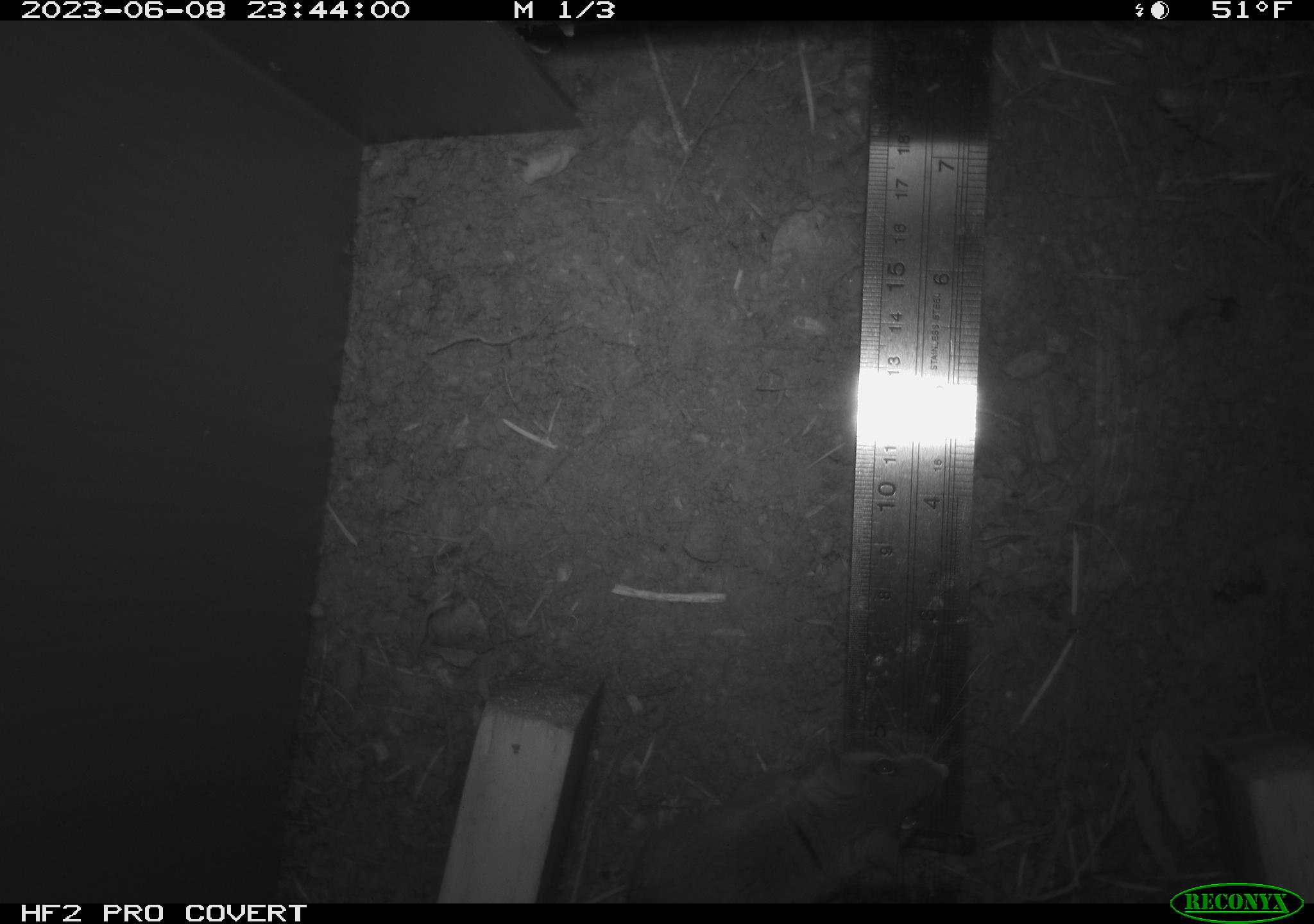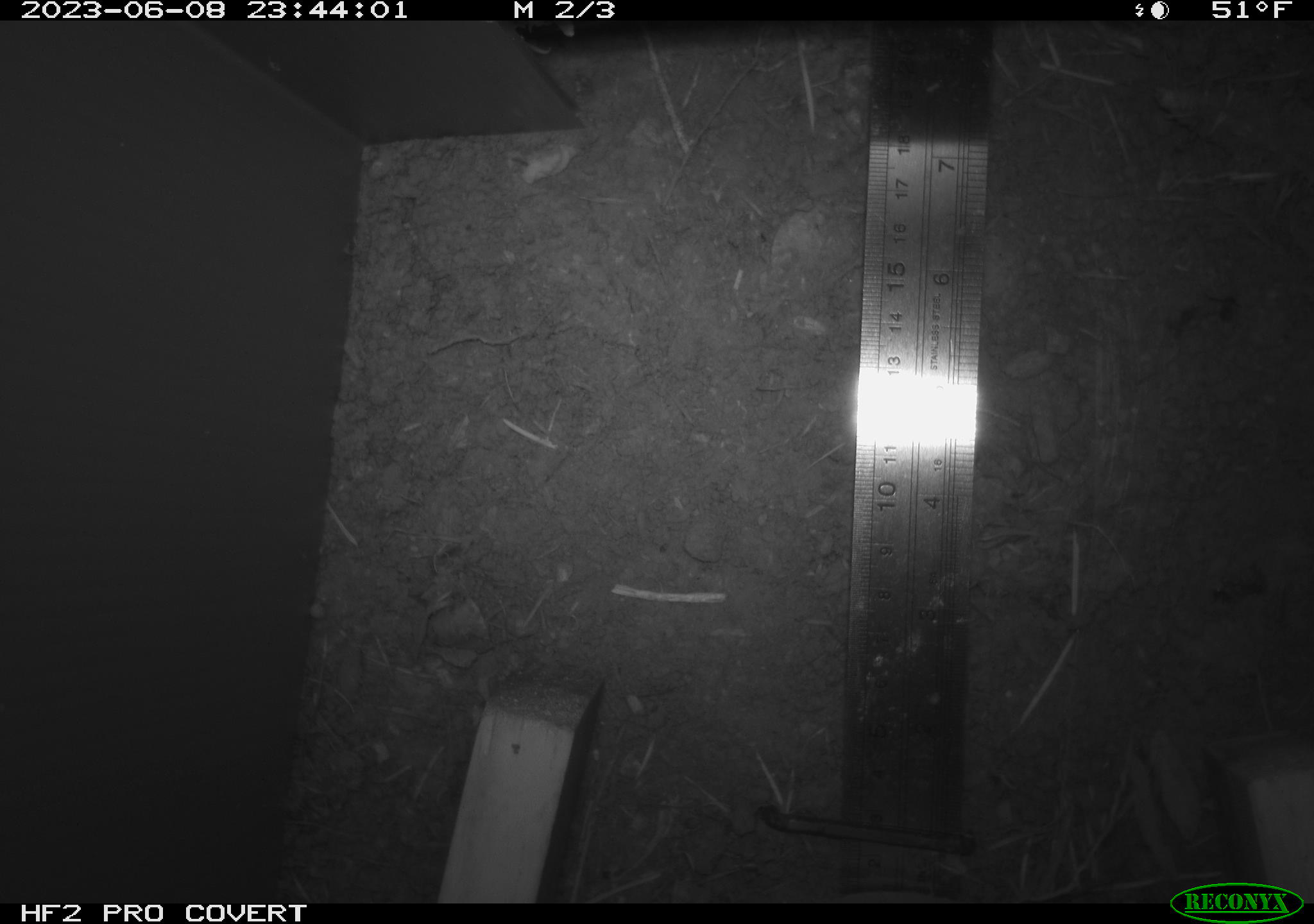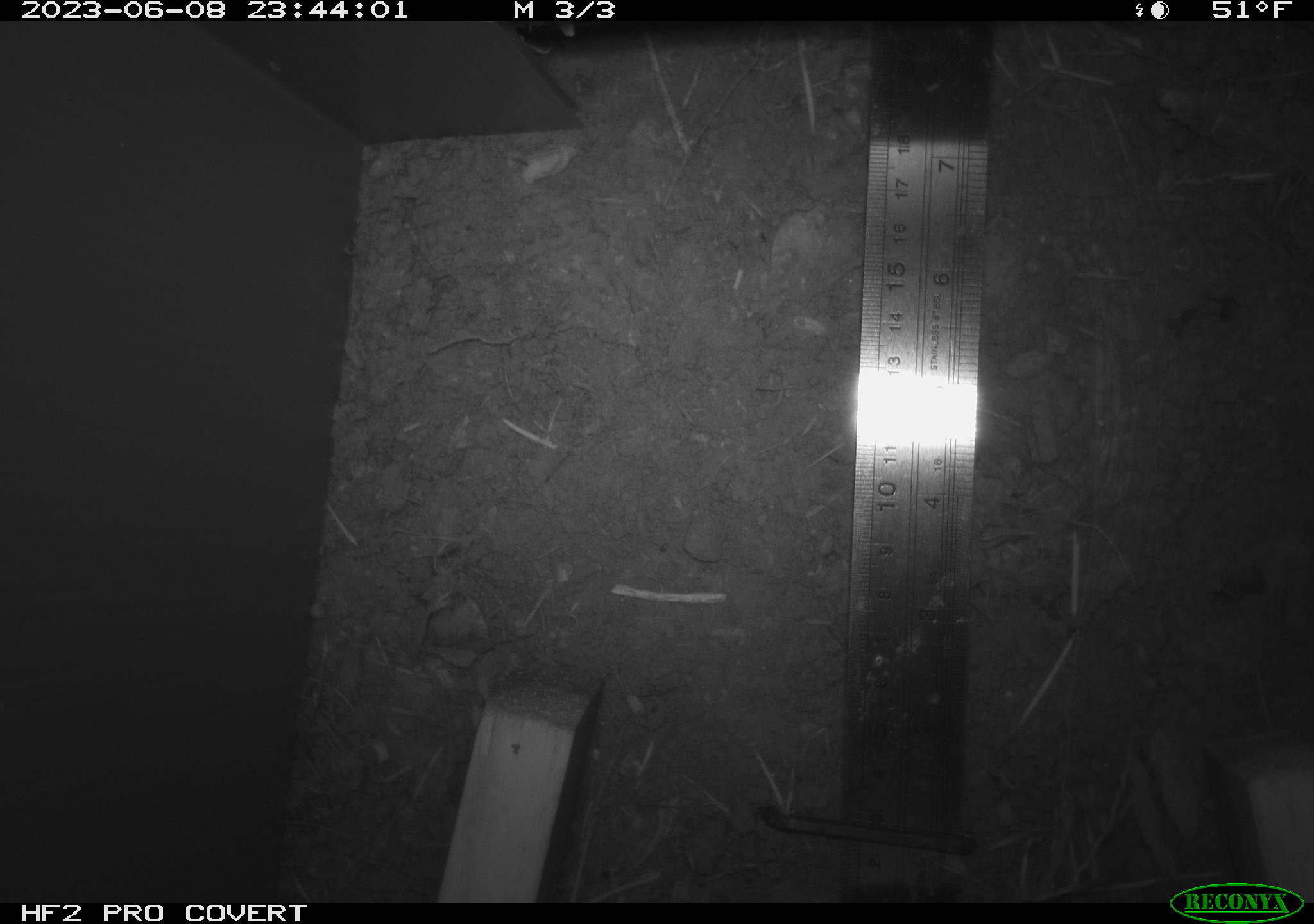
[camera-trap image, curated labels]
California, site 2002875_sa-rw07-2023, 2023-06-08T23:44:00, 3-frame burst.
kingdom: Animalia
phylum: Chordata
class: Mammalia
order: Rodentia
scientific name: Rodentia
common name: mouse species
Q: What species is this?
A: Mouse species (Rodentia).